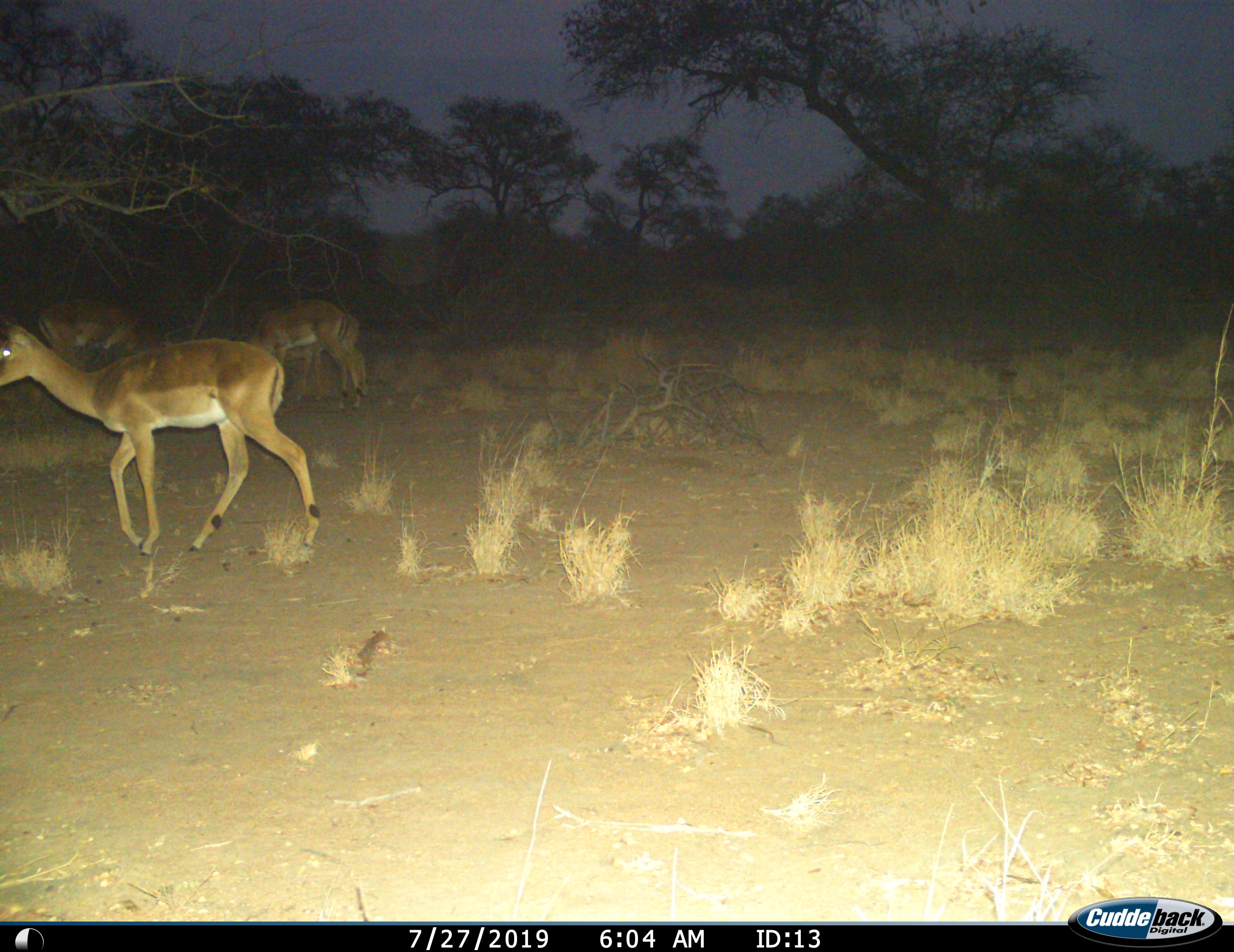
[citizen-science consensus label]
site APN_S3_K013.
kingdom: Animalia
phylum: Chordata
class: Mammalia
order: Artiodactyla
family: Bovidae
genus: Aepyceros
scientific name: Aepyceros melampus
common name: impala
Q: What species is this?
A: Impala (Aepyceros melampus).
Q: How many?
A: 4.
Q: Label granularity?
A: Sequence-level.